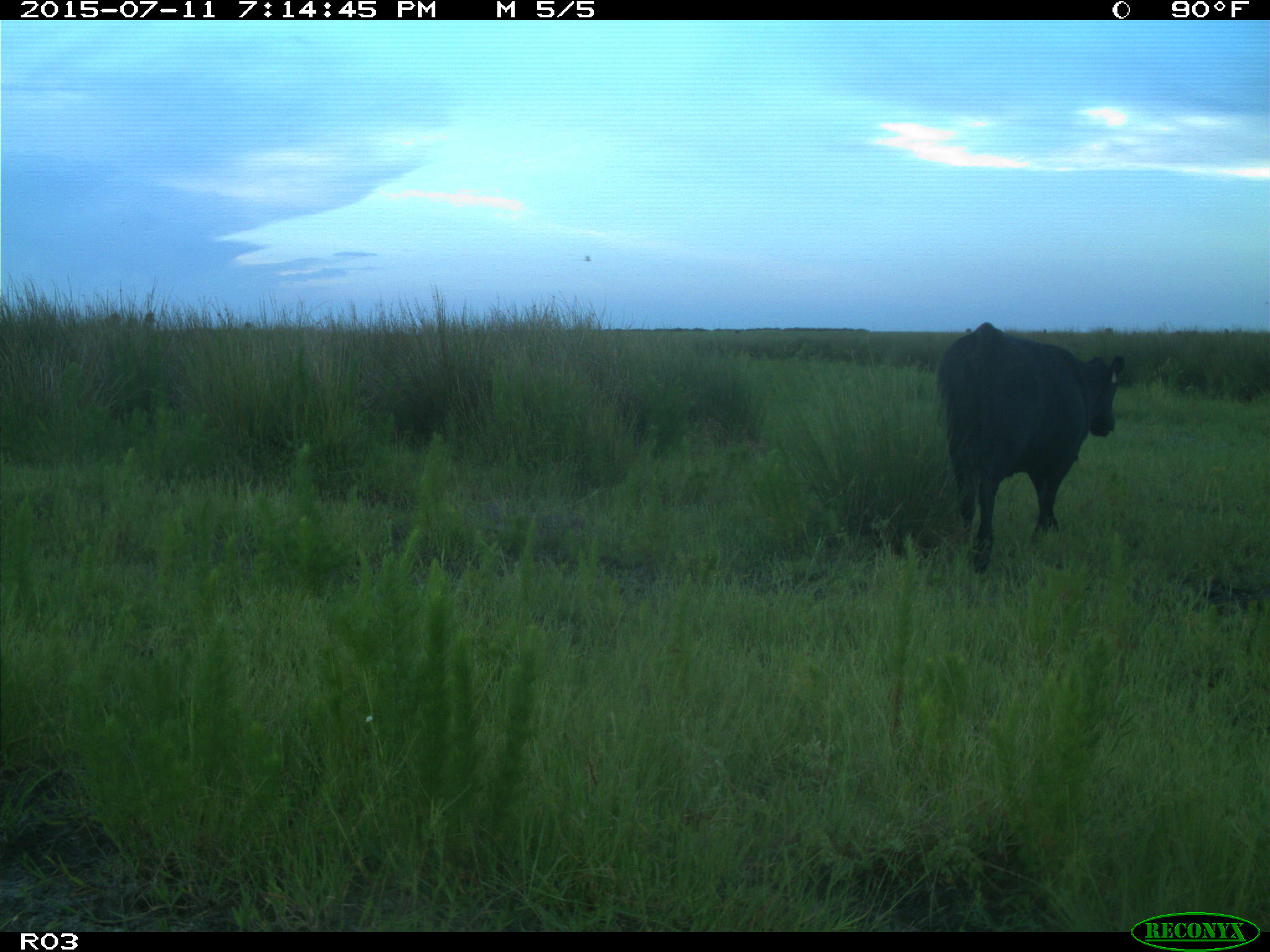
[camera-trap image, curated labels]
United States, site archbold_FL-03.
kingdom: Animalia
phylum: Chordata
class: Mammalia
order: Artiodactyla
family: Bovidae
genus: Bos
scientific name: Bos taurus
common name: domestic cow